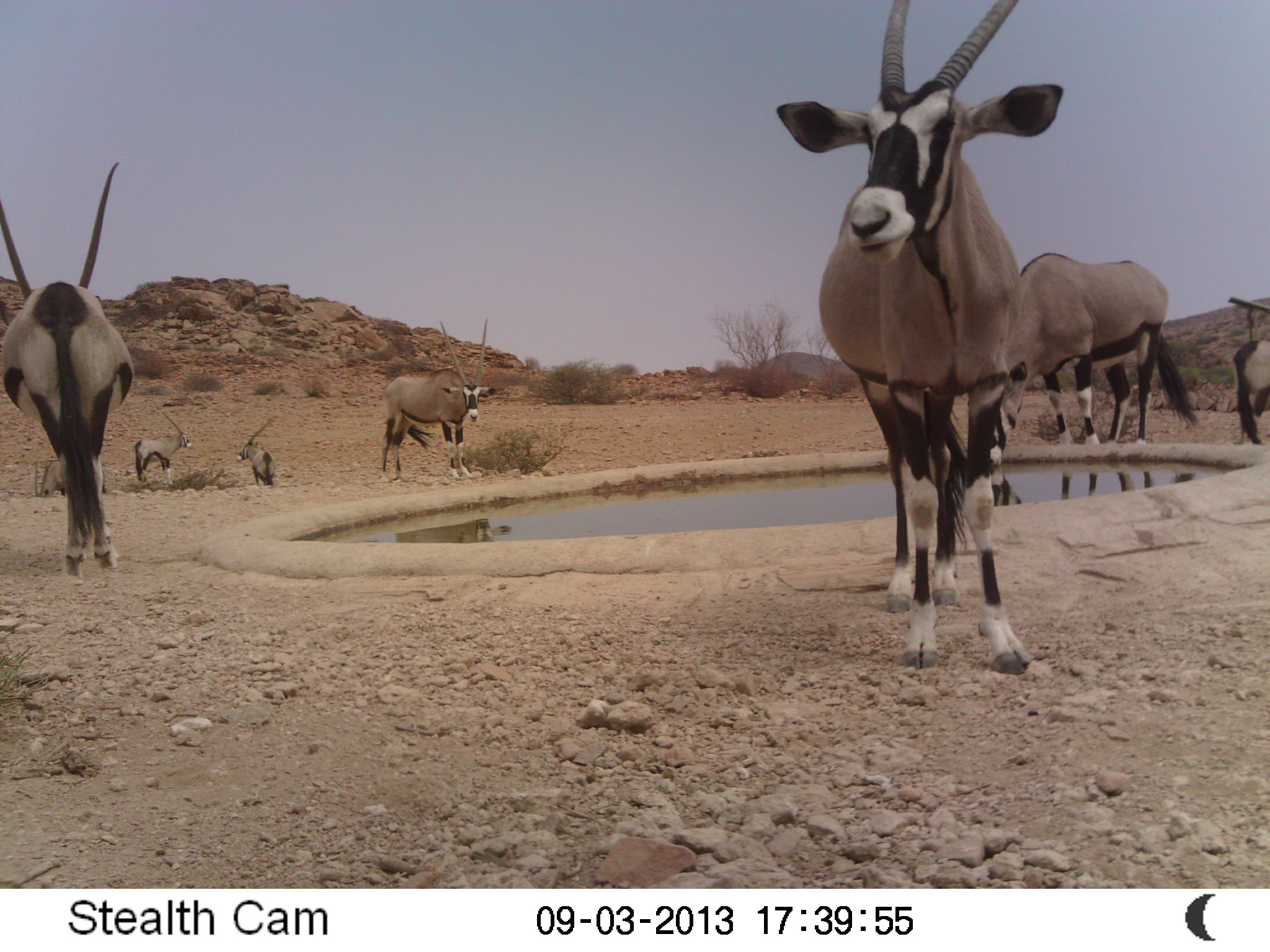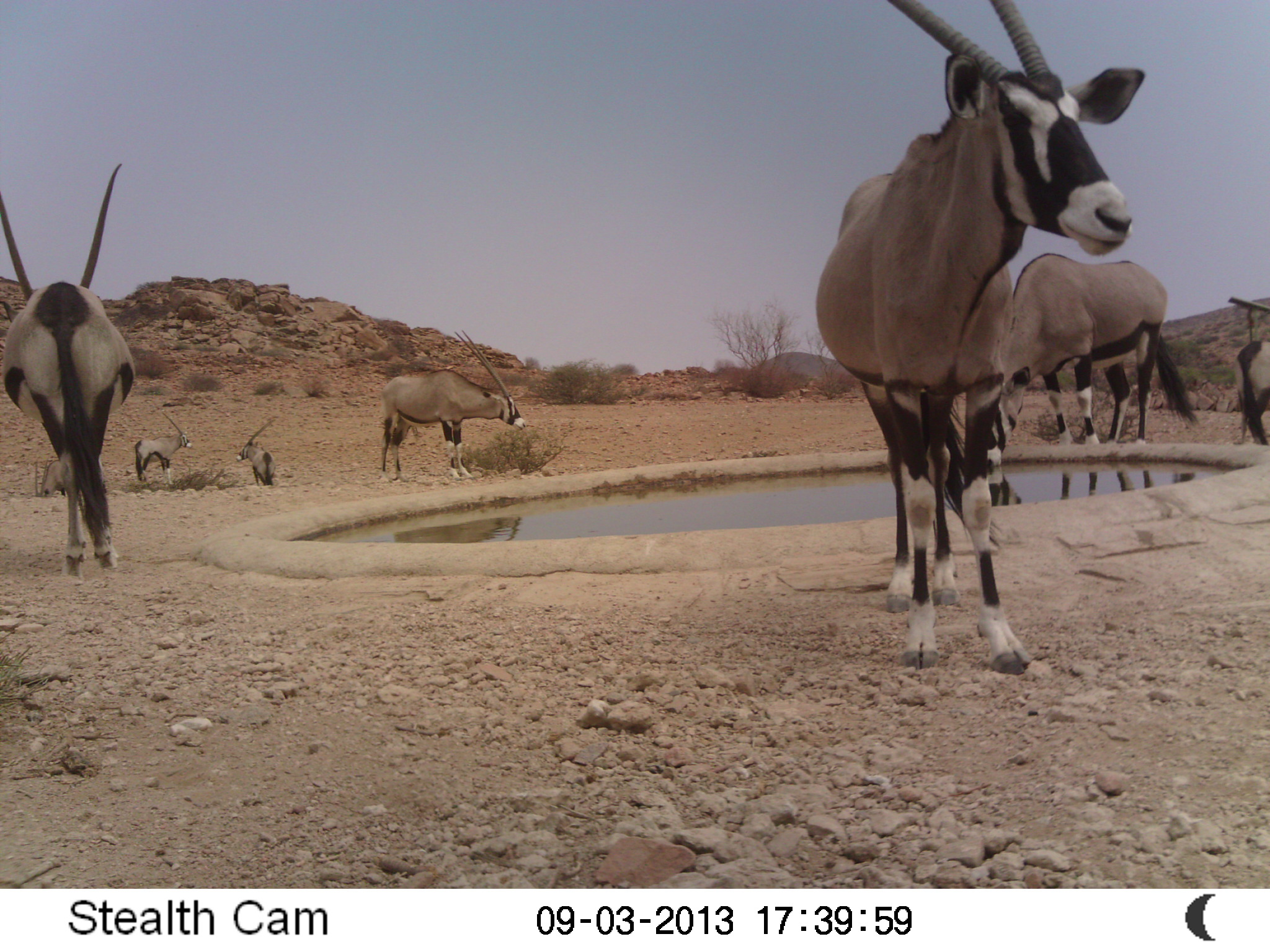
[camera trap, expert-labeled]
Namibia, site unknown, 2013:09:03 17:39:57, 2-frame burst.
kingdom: Animalia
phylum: Chordata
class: Mammalia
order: Artiodactyla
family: Bovidae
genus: Oryx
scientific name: Oryx gazella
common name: gemsbok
Oryx gazella (gemsbok).